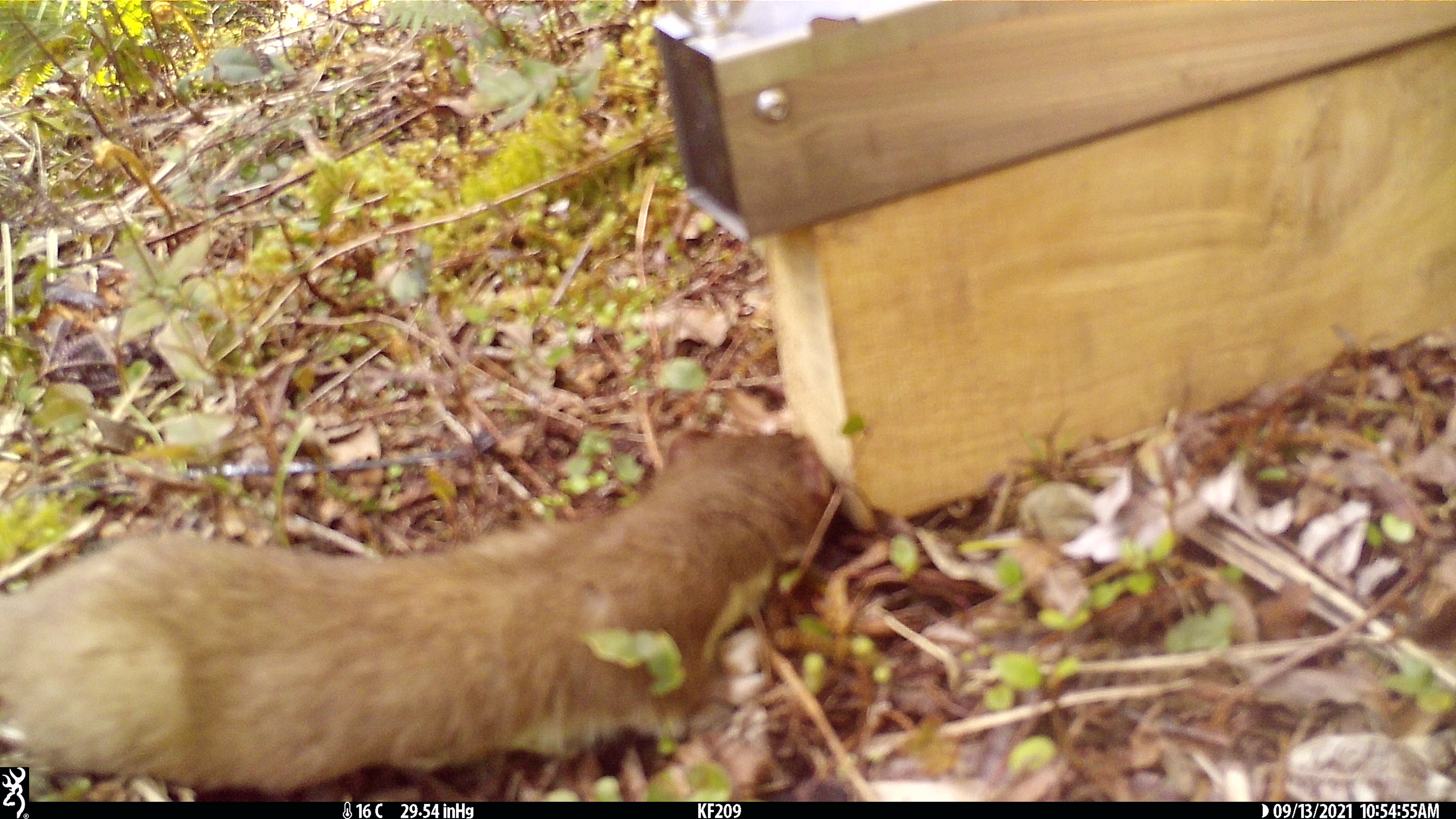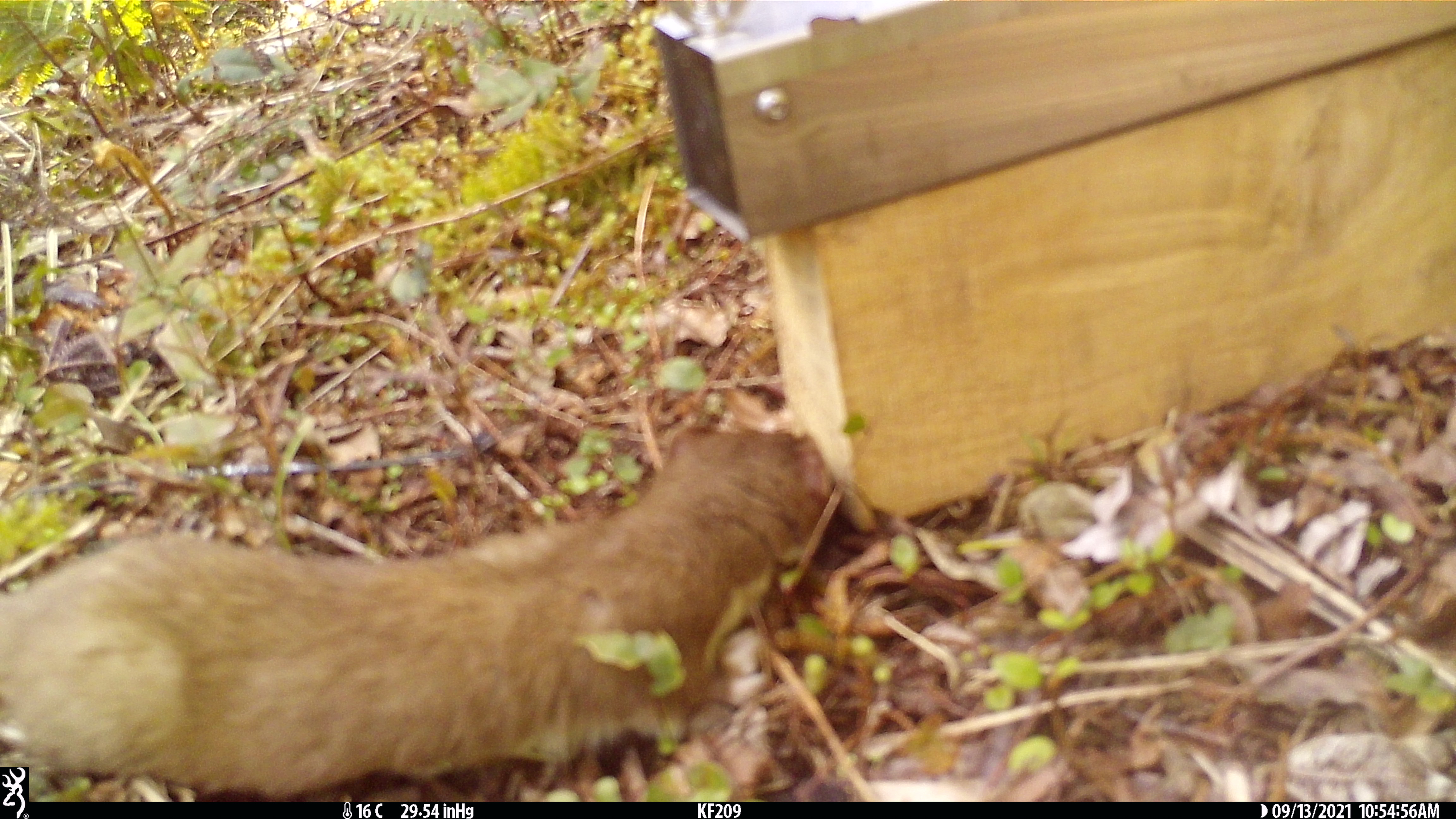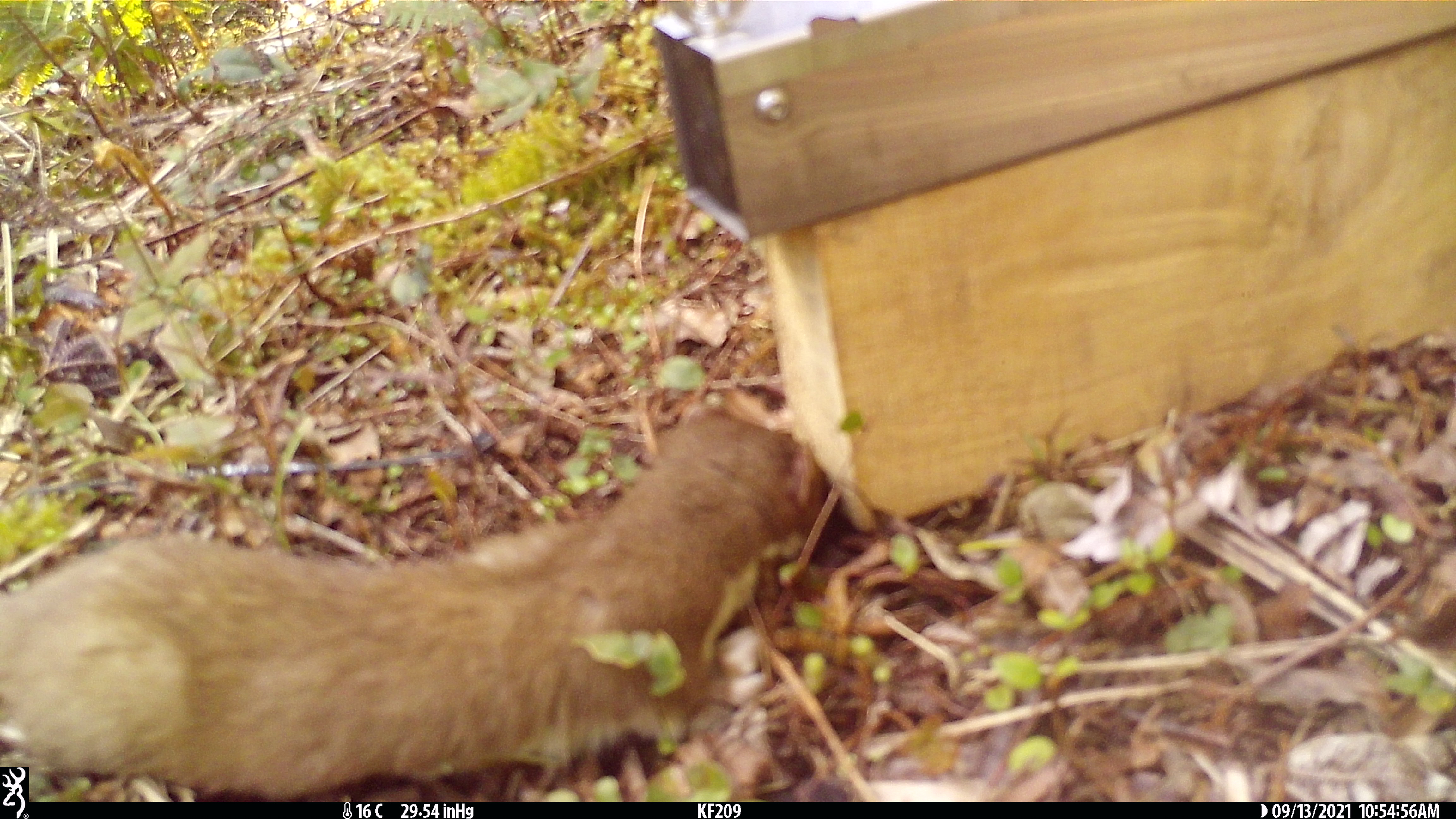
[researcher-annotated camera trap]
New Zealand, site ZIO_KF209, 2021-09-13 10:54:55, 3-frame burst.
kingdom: Animalia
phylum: Chordata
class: Mammalia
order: Carnivora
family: Mustelidae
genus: Mustela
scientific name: Mustela erminea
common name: stoat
Stoat (Mustela erminea).